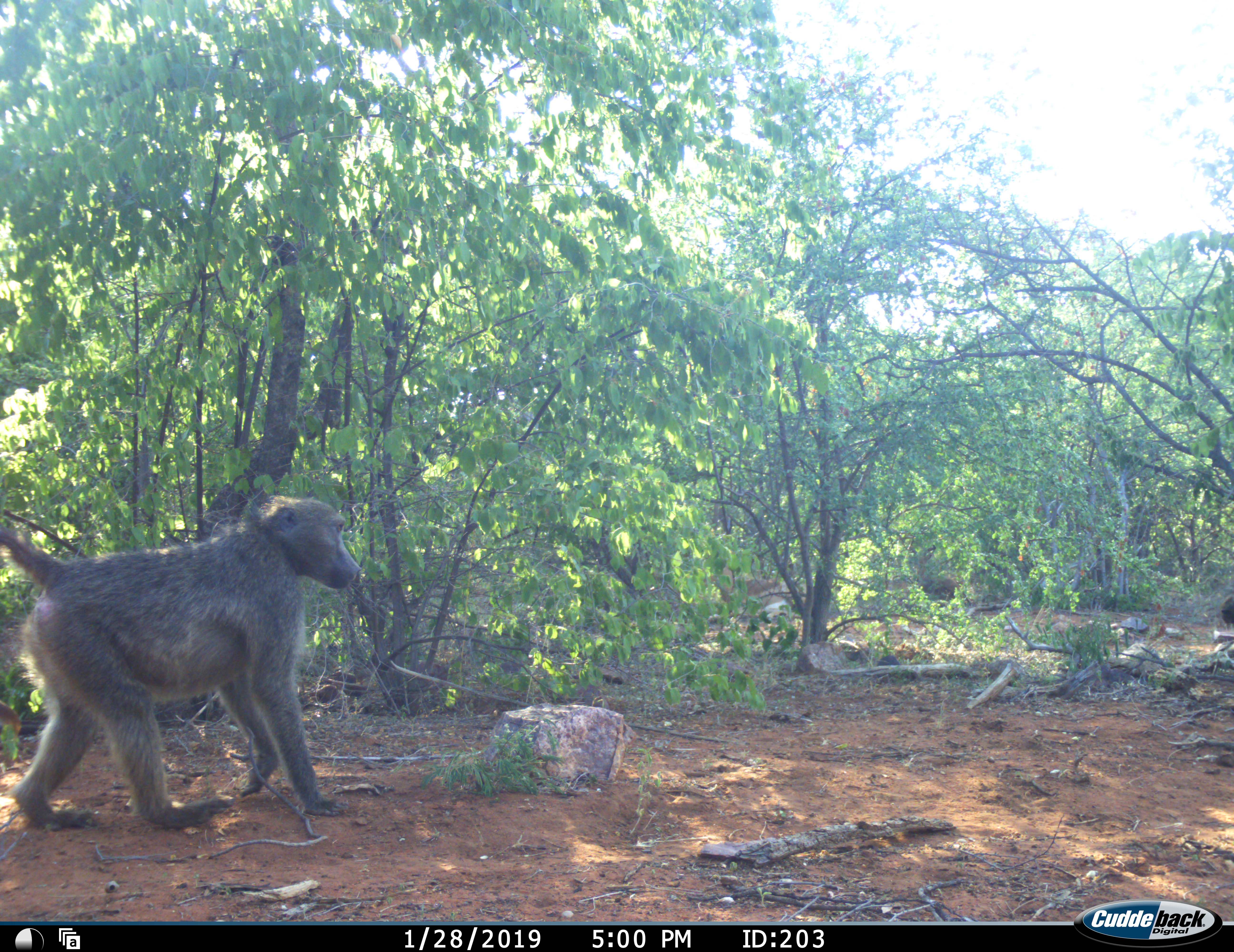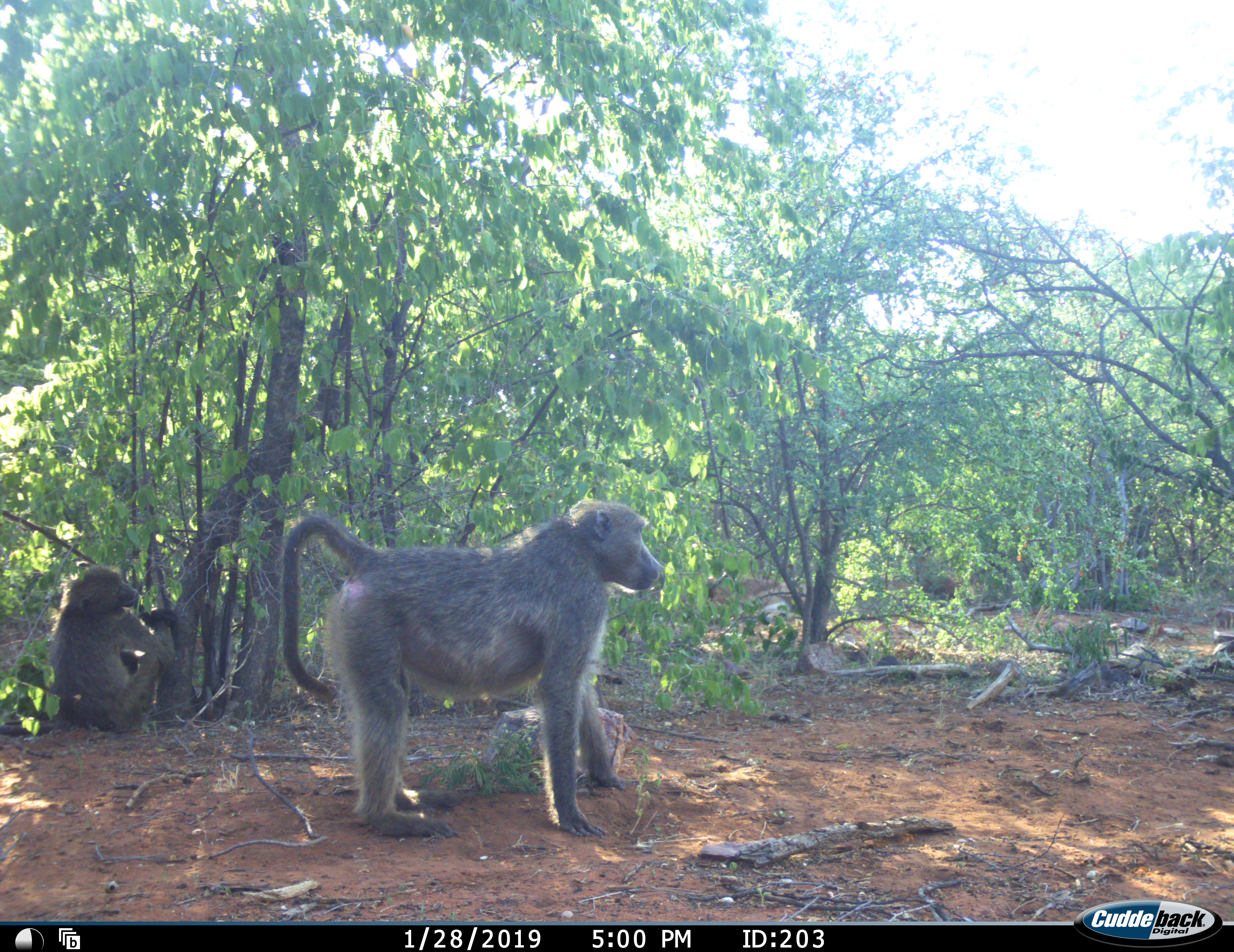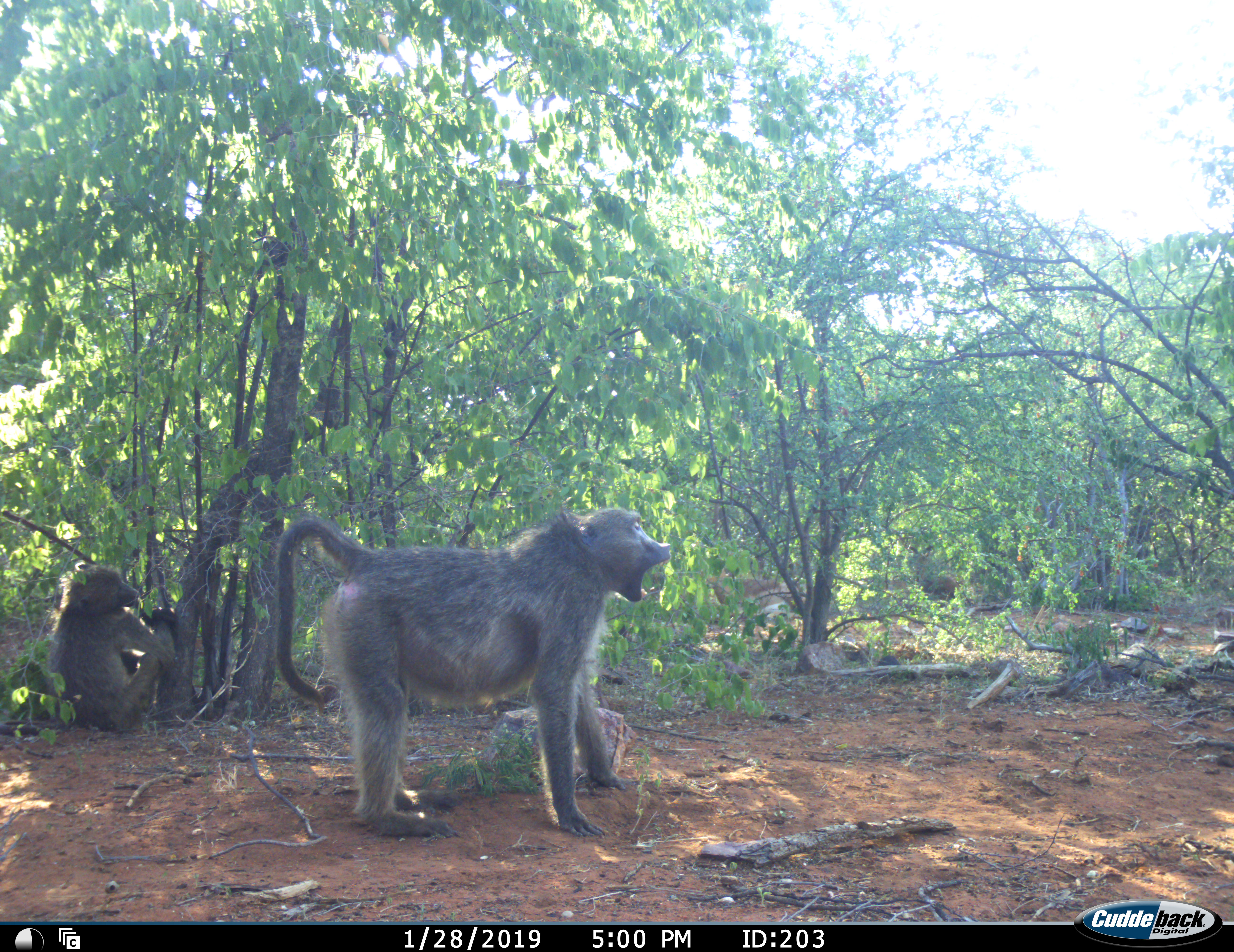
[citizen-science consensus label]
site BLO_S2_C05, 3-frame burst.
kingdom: Animalia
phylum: Chordata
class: Mammalia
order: Primates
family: Cercopithecidae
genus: Papio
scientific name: Papio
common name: baboon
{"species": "baboon (Papio)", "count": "2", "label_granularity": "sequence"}